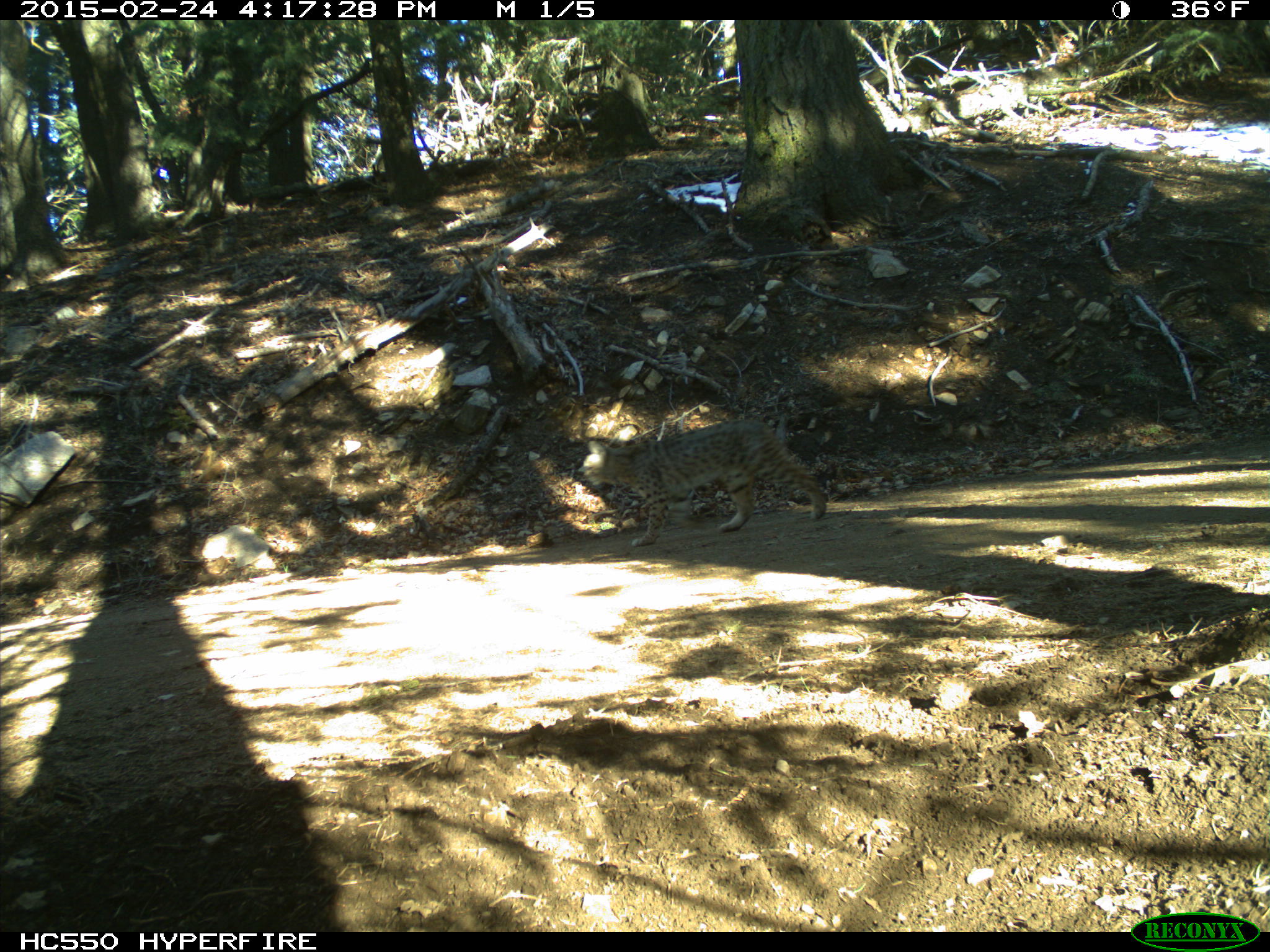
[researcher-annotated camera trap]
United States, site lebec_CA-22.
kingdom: Animalia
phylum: Chordata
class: Mammalia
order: Carnivora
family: Felidae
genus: Lynx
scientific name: Lynx rufus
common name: bobcat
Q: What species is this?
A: Lynx rufus (bobcat).